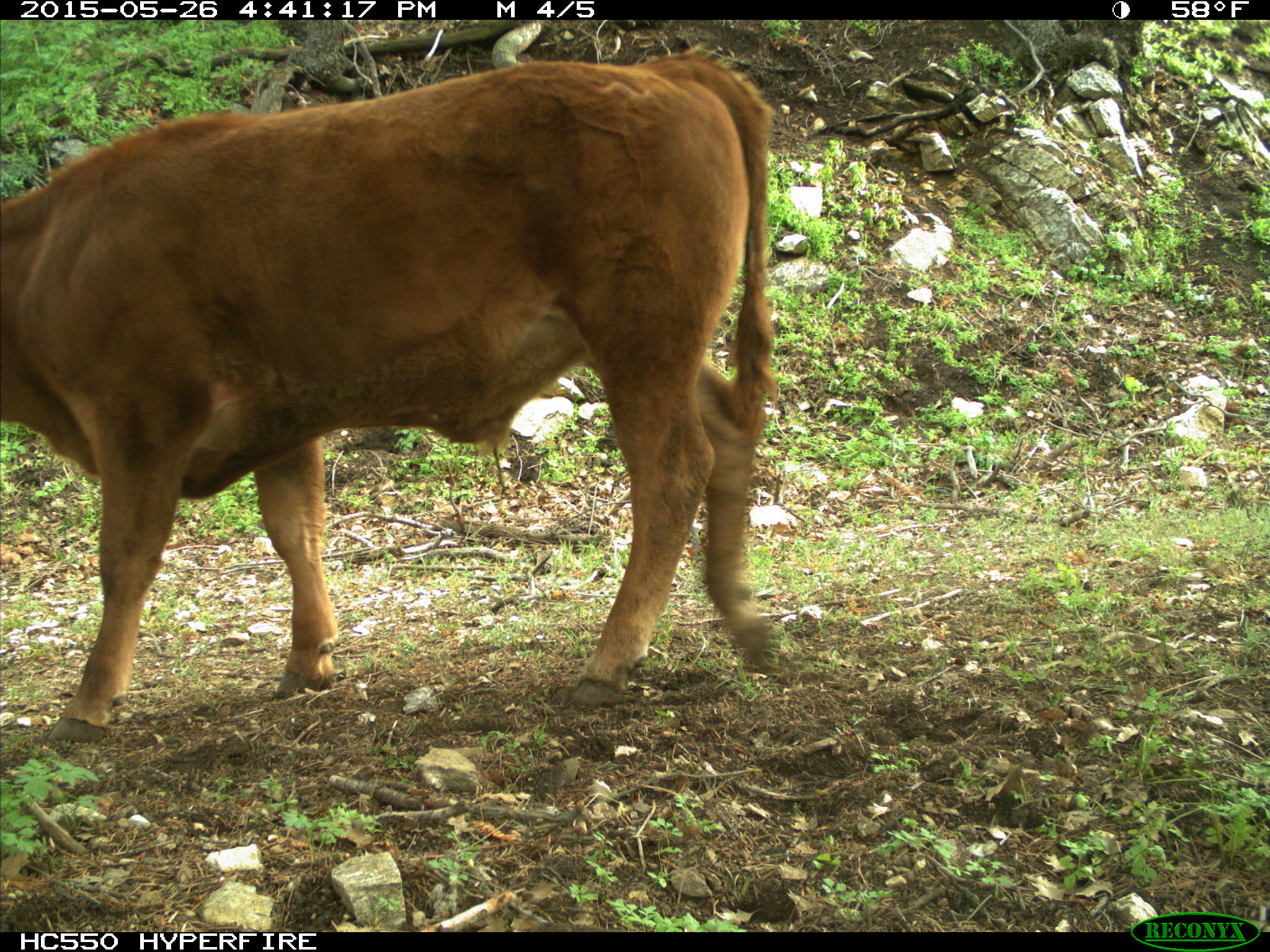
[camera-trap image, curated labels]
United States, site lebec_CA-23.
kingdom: Animalia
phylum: Chordata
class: Mammalia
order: Artiodactyla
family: Bovidae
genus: Bos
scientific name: Bos taurus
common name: domestic cow